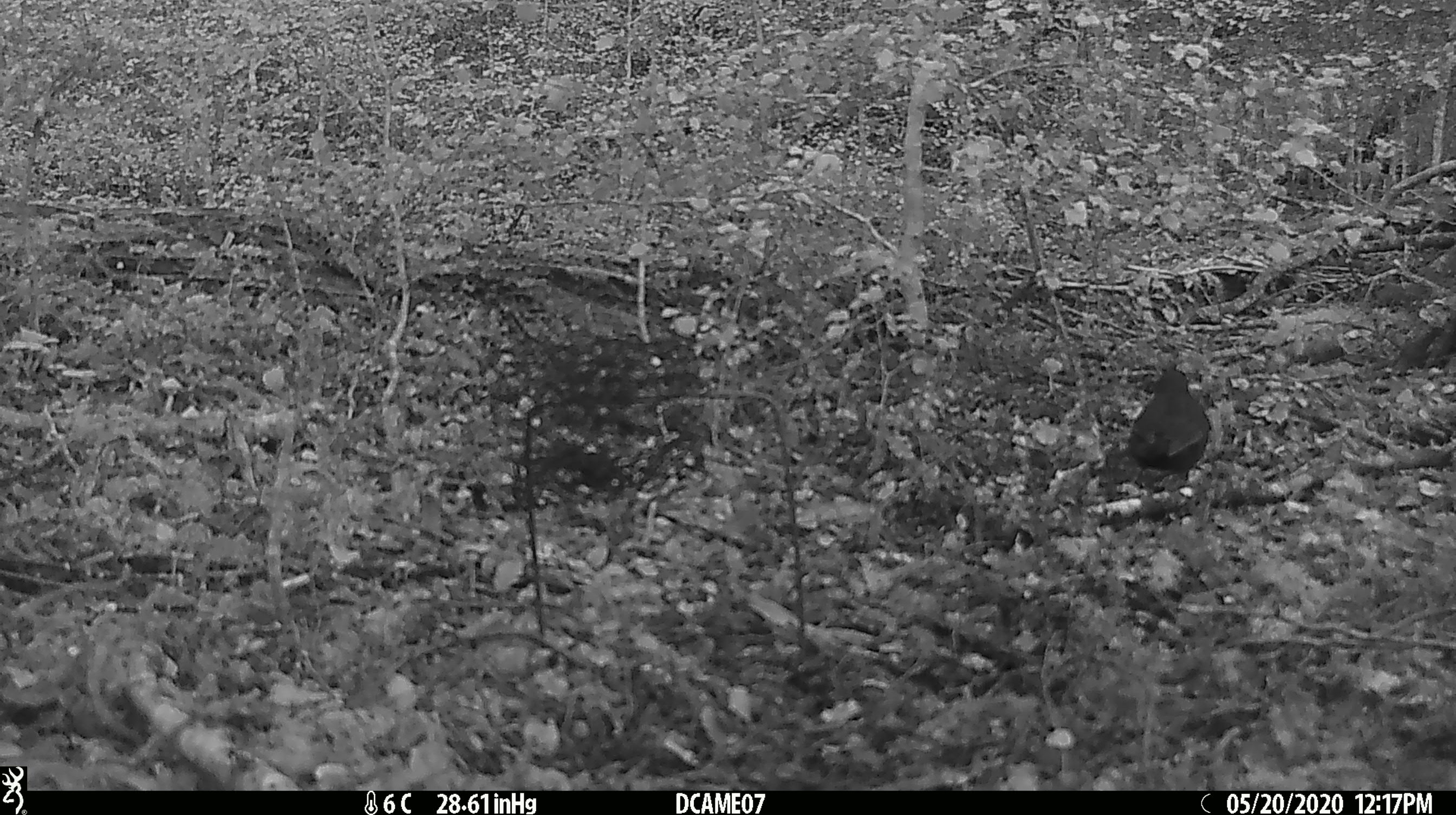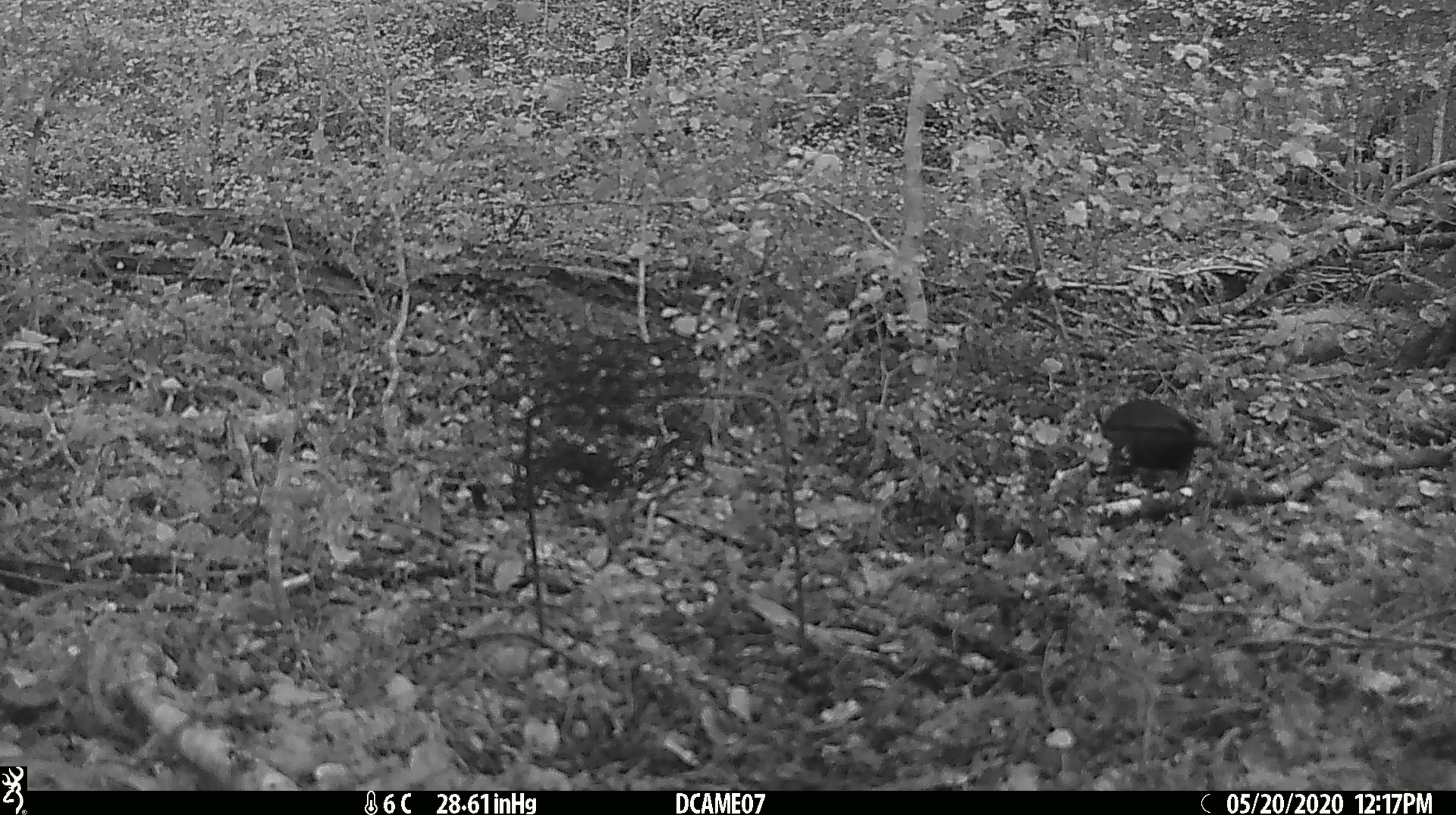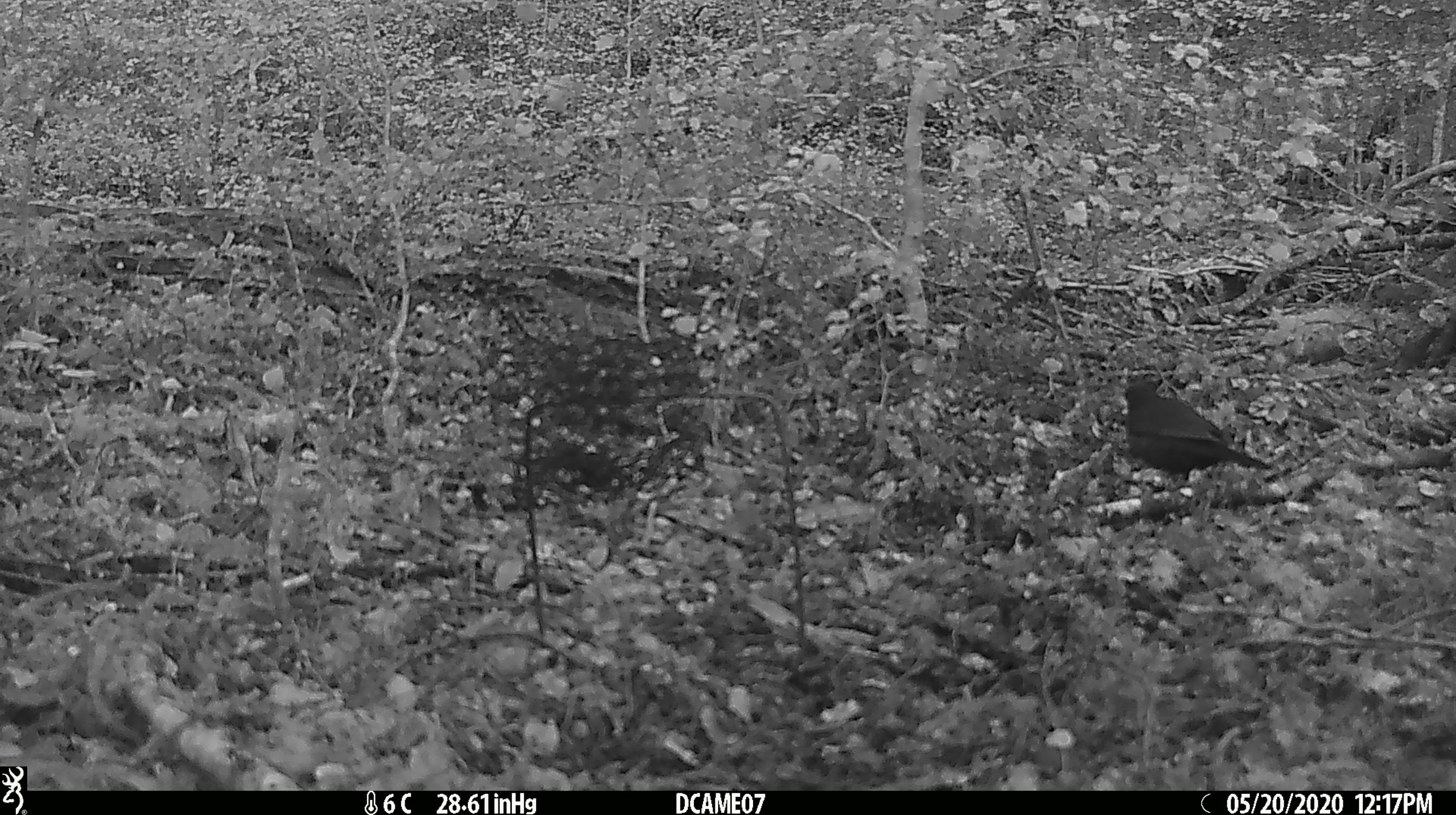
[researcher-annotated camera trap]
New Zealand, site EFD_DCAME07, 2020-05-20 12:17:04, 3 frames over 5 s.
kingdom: Animalia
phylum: Chordata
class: Aves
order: Passeriformes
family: Turdidae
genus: Turdus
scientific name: Turdus merula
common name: eurasian blackbird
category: blackbird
Blackbird (eurasian blackbird) (Turdus merula).